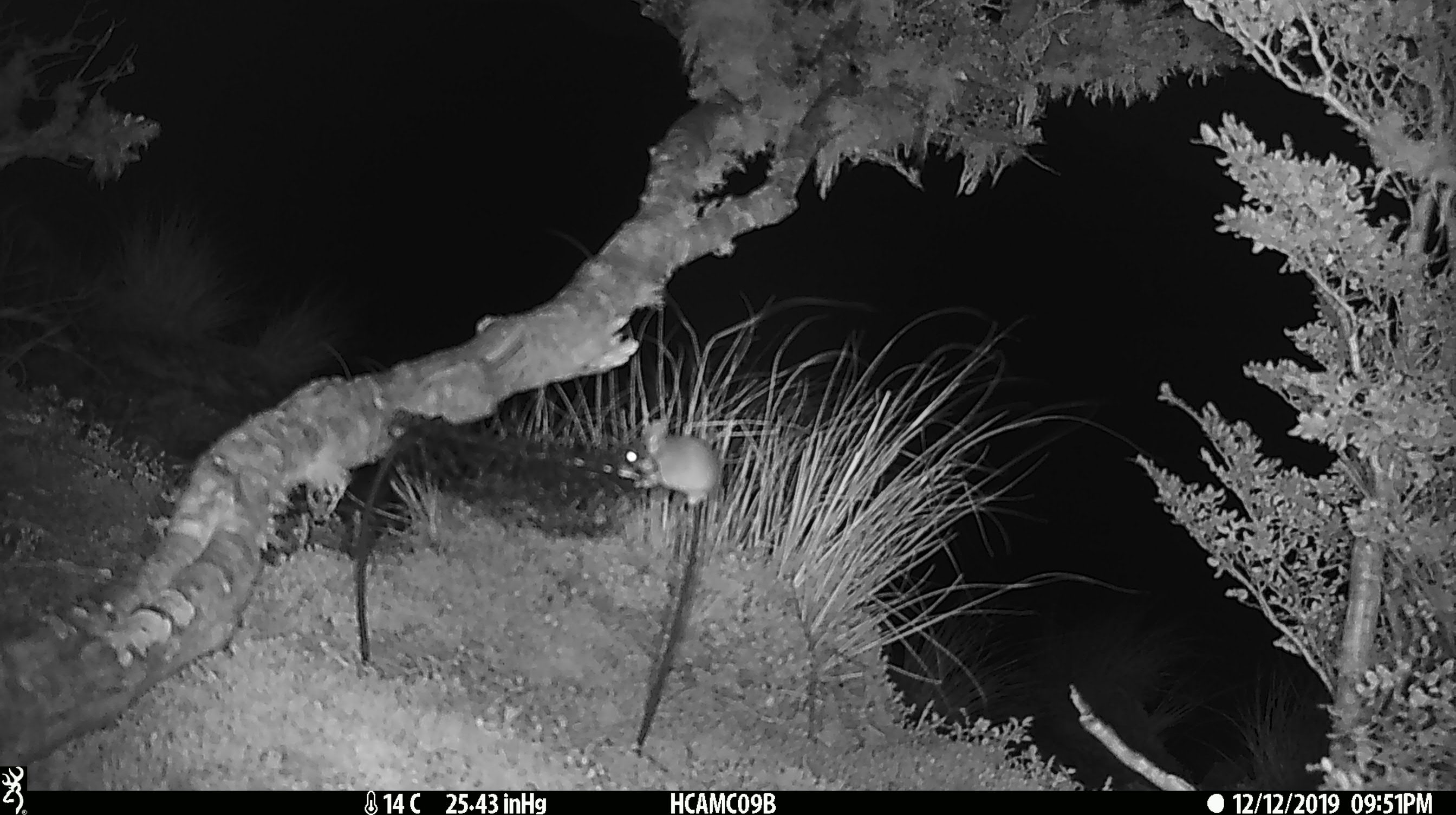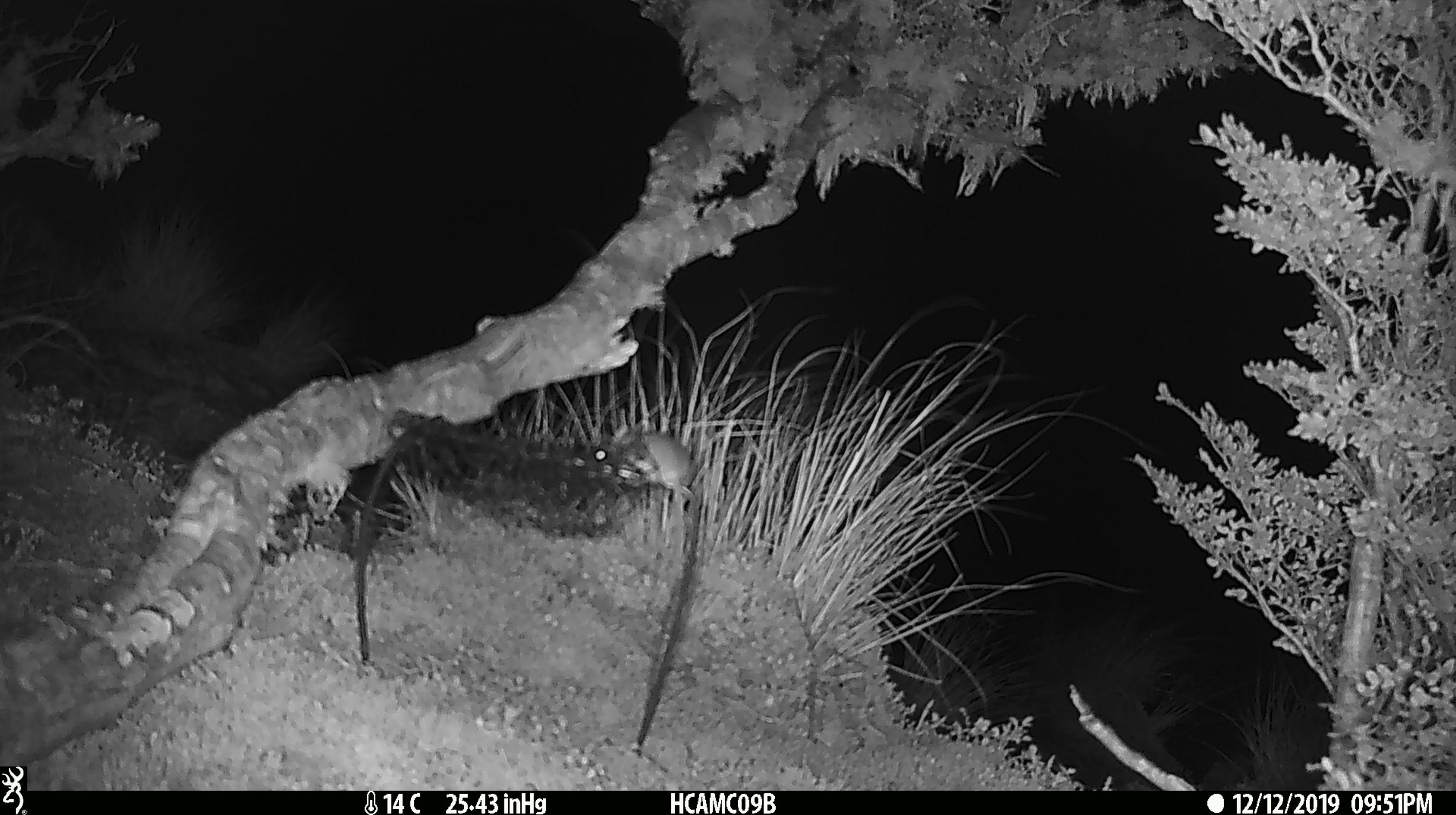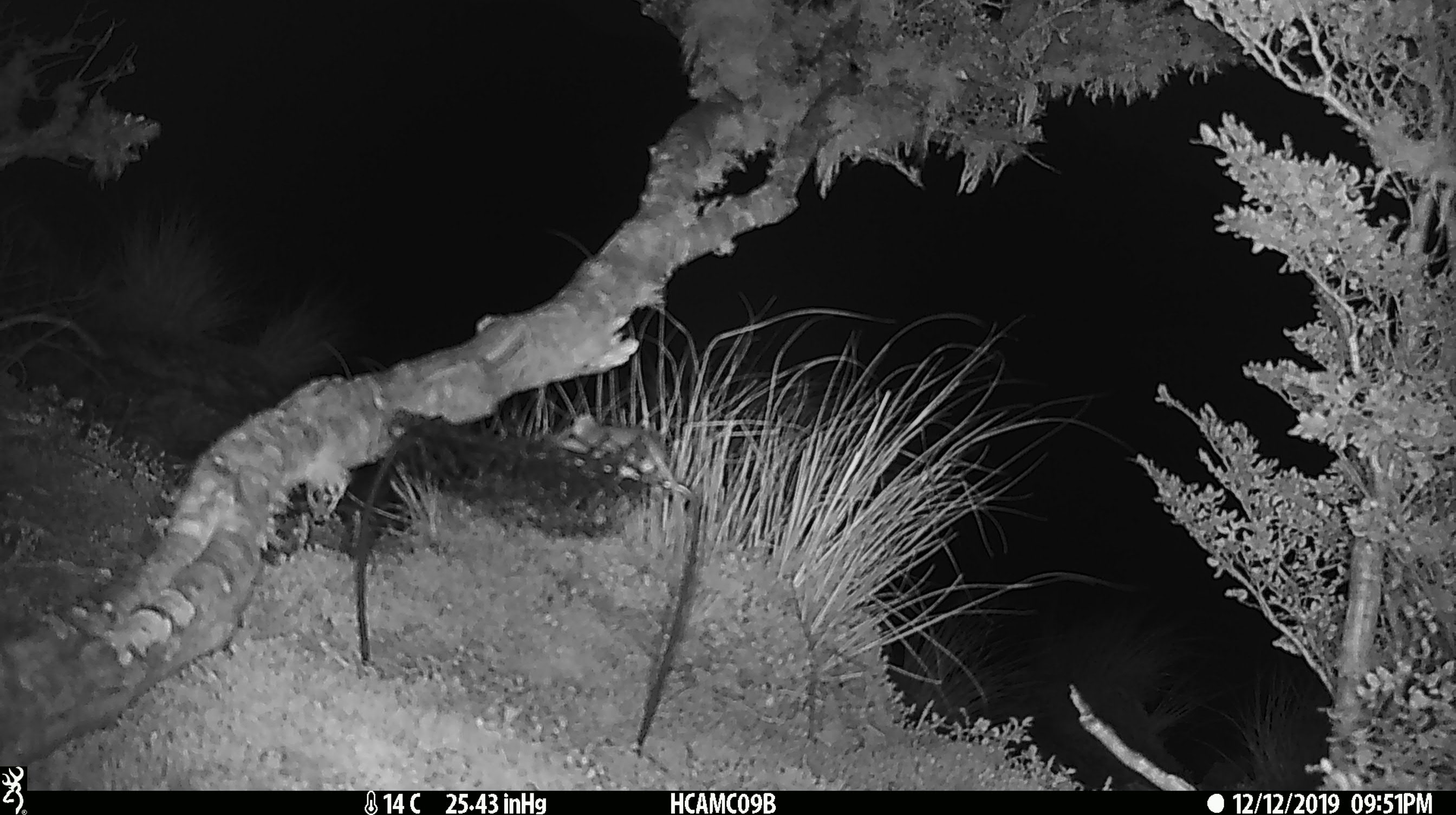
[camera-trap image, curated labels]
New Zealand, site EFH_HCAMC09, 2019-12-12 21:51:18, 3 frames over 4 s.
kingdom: Animalia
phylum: Chordata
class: Mammalia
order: Rodentia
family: Muridae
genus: Mus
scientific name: Mus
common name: mouse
Mouse (Mus).